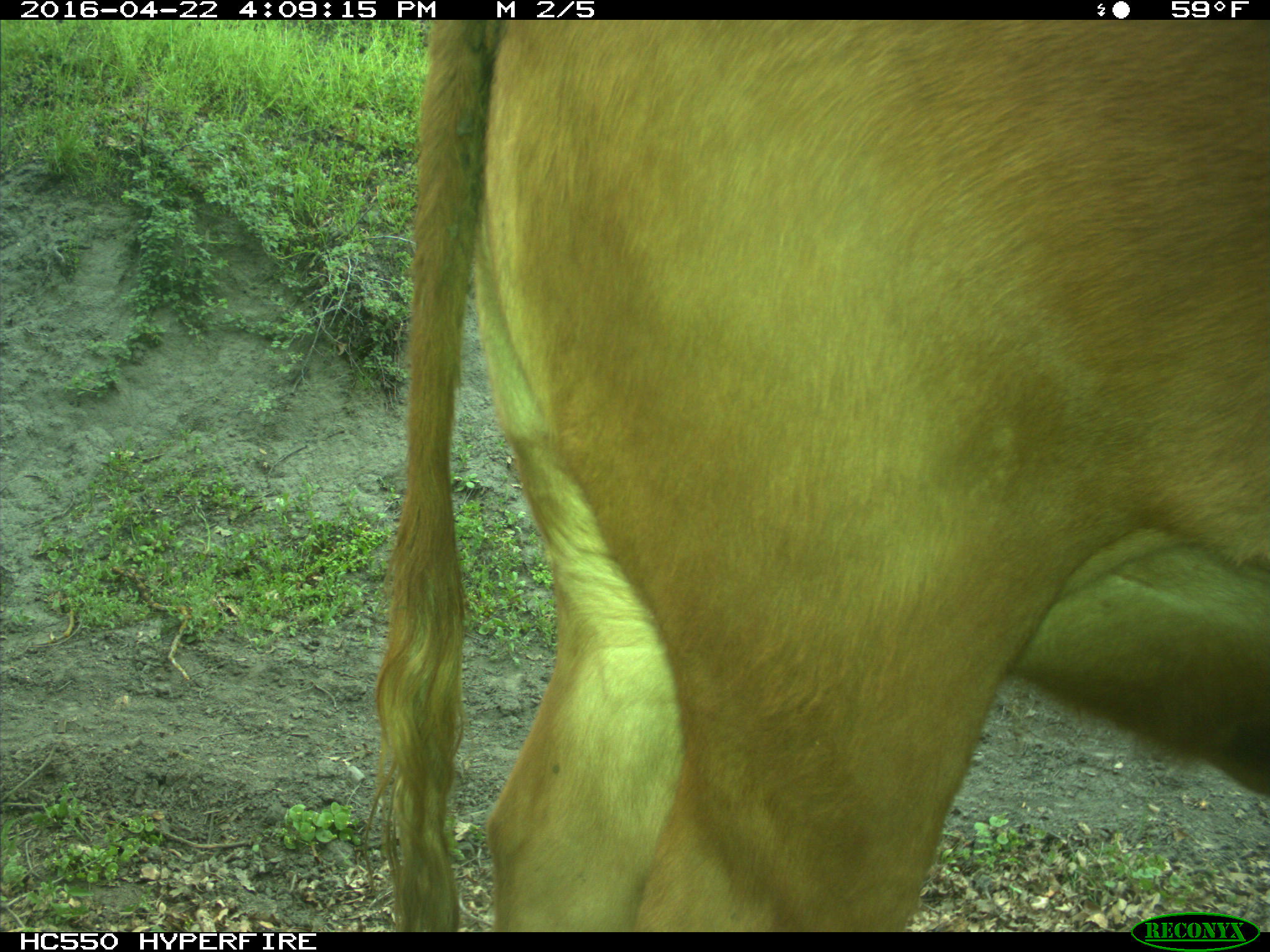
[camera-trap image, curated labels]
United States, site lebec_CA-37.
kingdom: Animalia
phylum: Chordata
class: Mammalia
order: Artiodactyla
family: Bovidae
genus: Bos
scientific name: Bos taurus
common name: domestic cow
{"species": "Bos taurus (domestic cow)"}